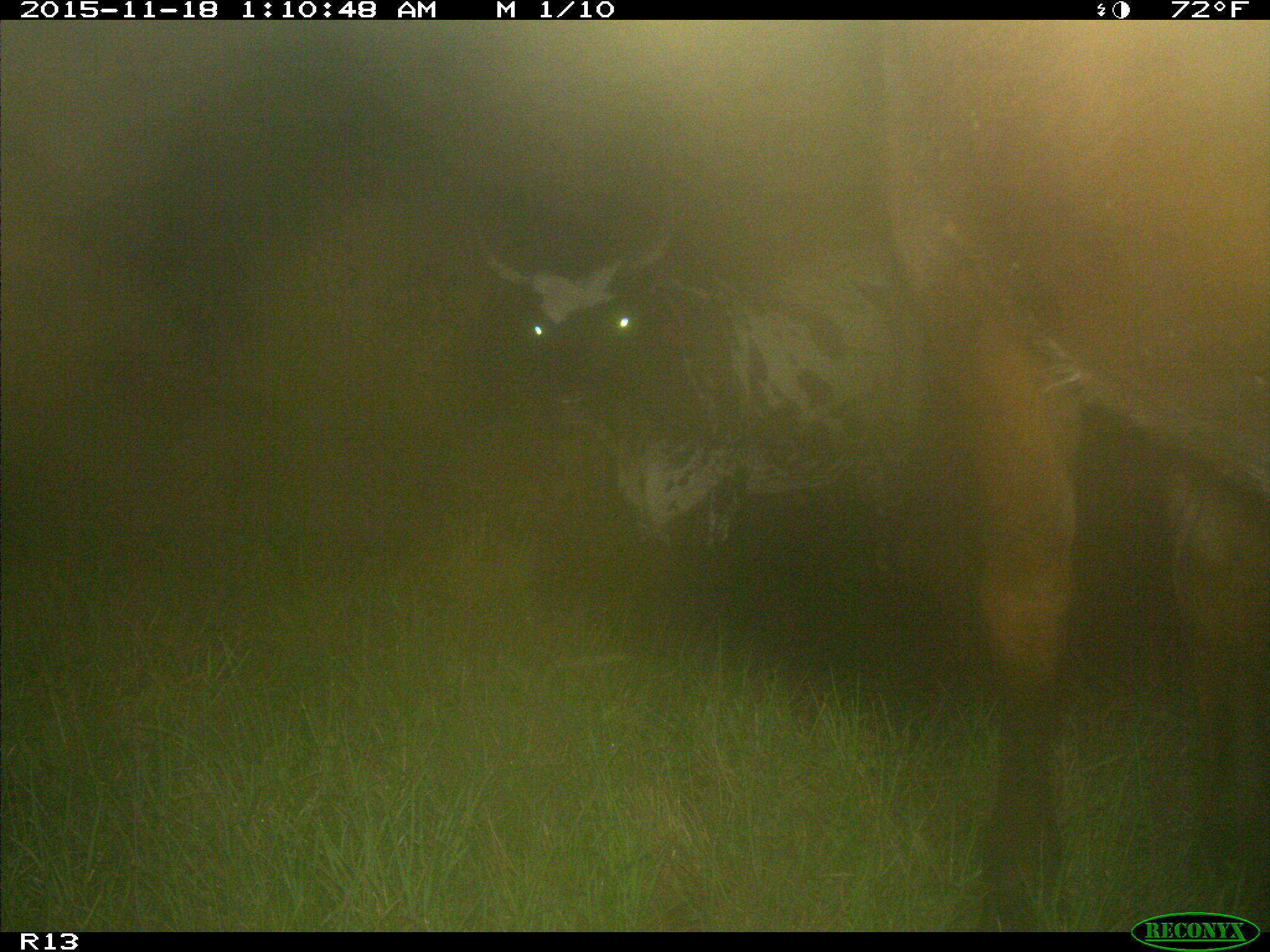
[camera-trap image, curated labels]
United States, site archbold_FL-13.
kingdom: Animalia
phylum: Chordata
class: Mammalia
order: Artiodactyla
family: Bovidae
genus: Bos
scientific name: Bos taurus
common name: domestic cow